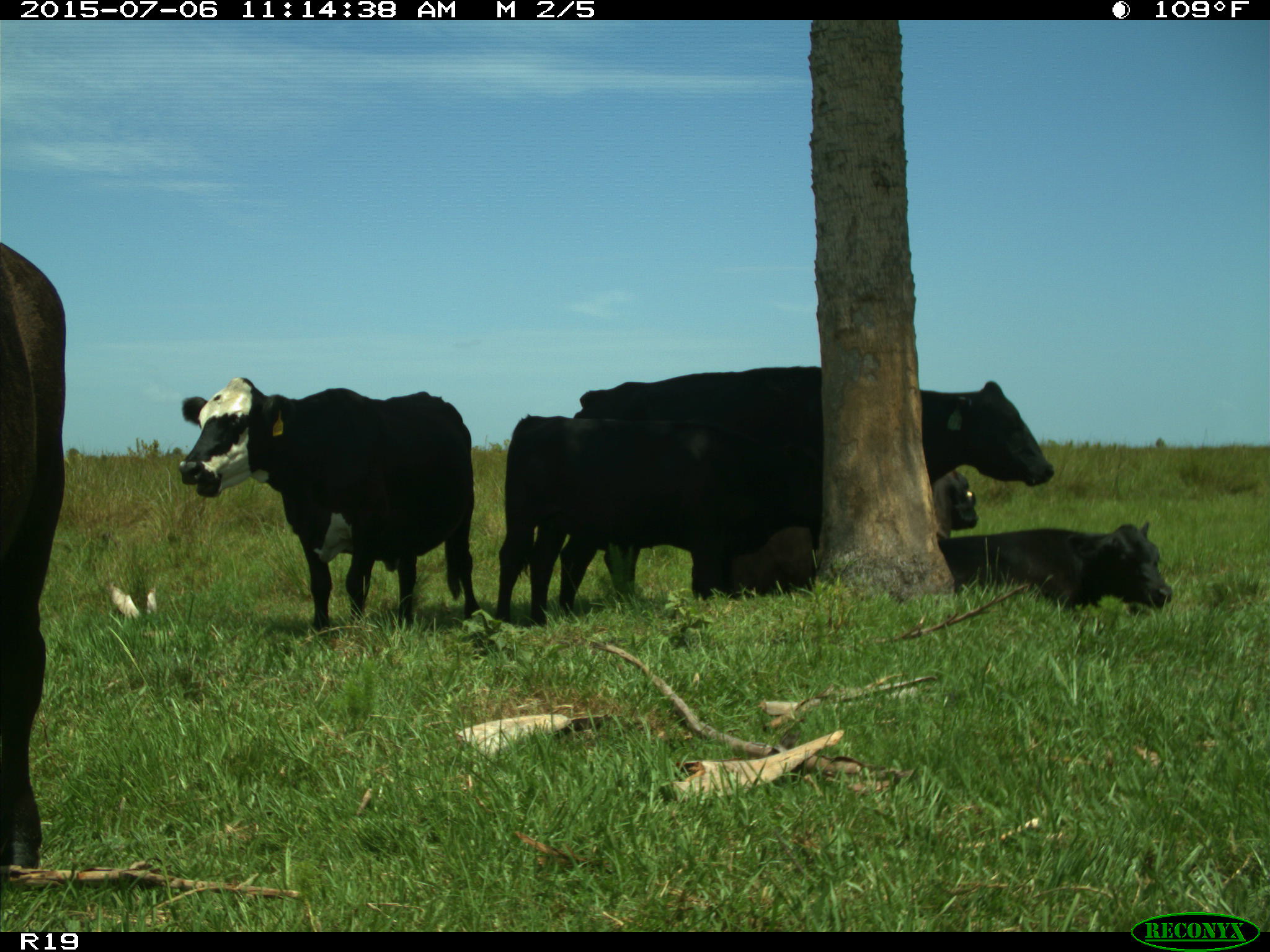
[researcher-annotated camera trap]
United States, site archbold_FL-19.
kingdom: Animalia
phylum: Chordata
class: Mammalia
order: Artiodactyla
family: Bovidae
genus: Bos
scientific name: Bos taurus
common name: domestic cow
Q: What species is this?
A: Bos taurus (domestic cow).